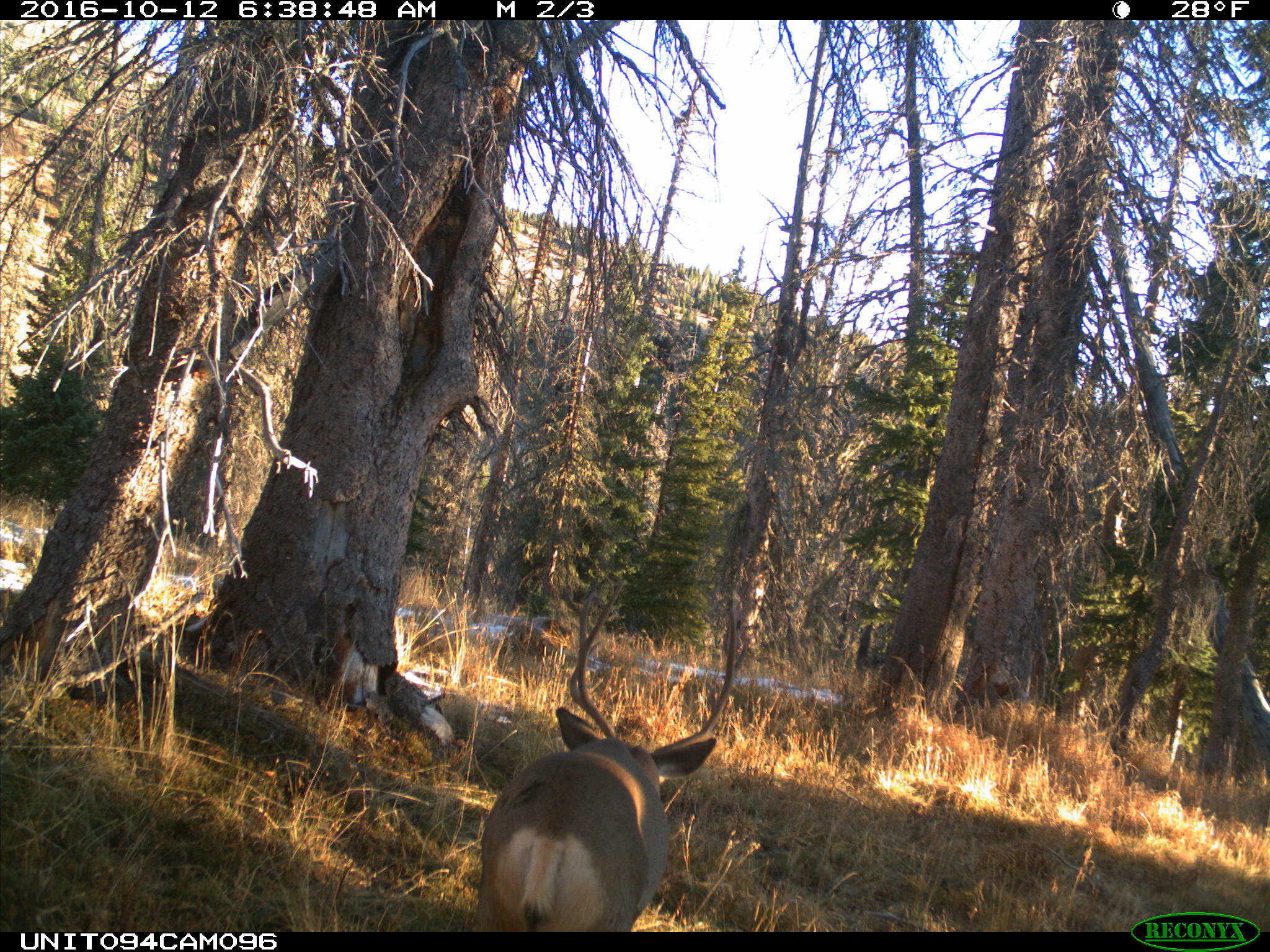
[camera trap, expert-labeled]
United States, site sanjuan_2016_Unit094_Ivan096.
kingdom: Animalia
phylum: Chordata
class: Mammalia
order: Artiodactyla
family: Cervidae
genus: Odocoileus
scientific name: Odocoileus hemionus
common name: mule deer